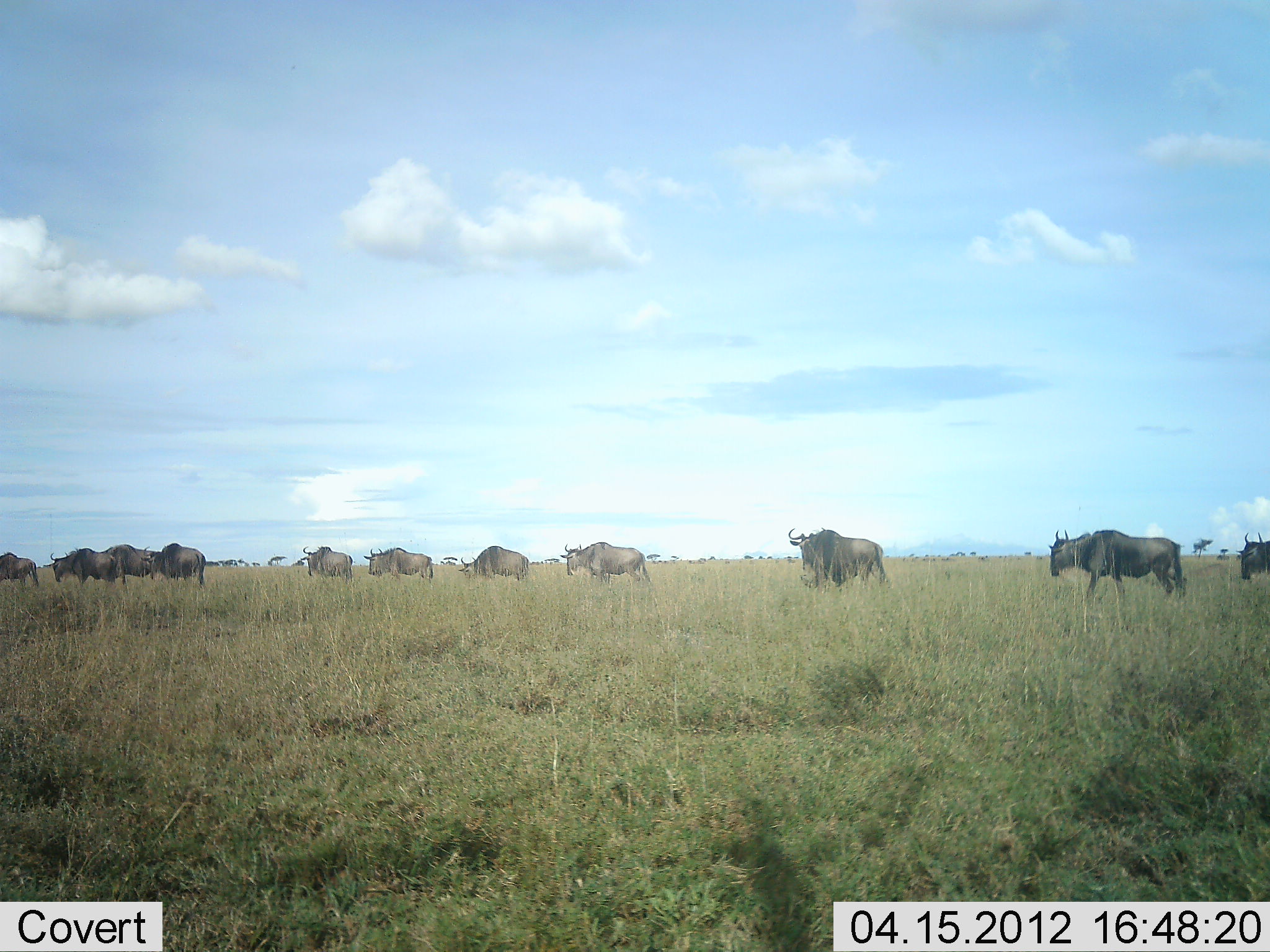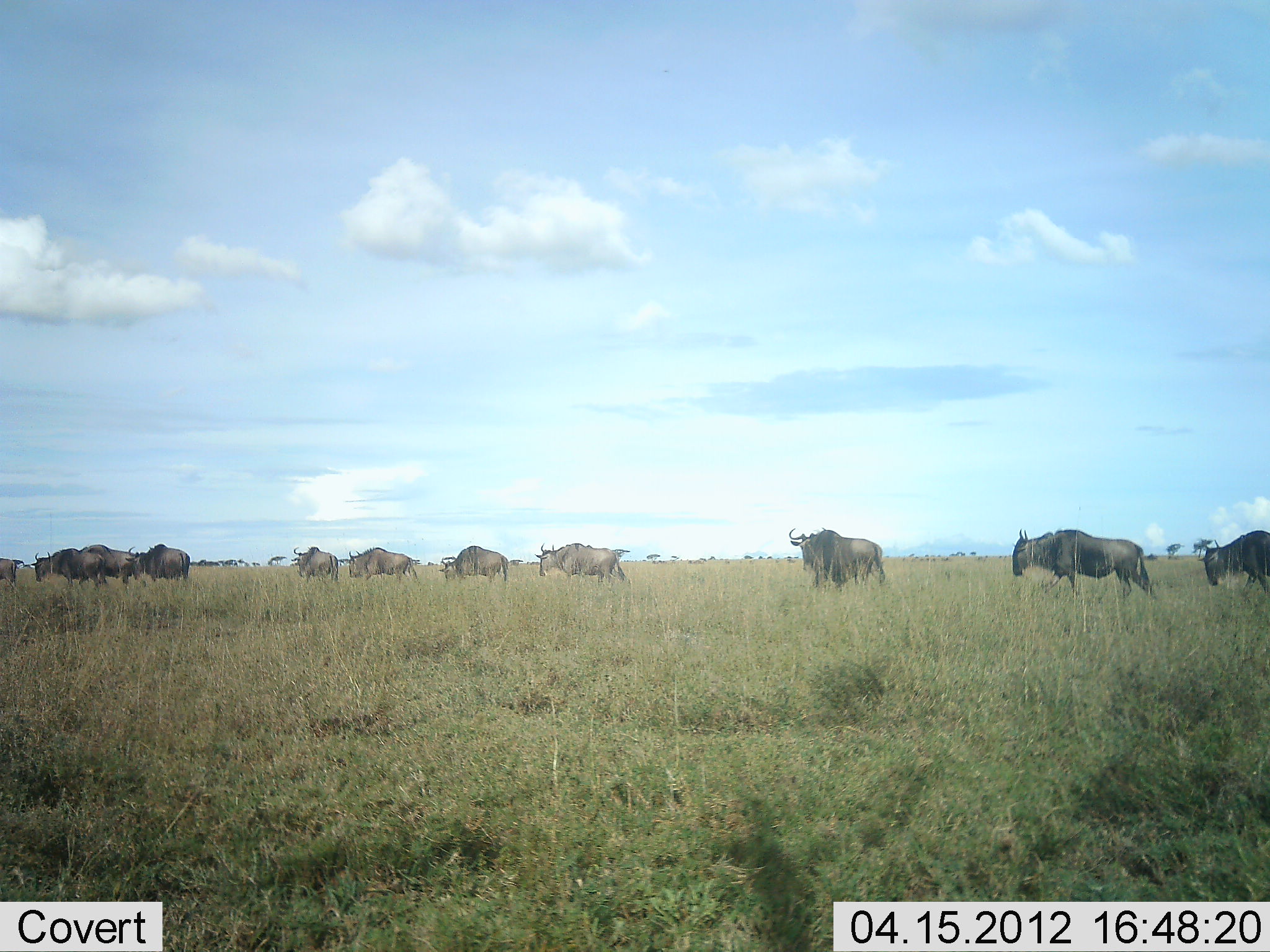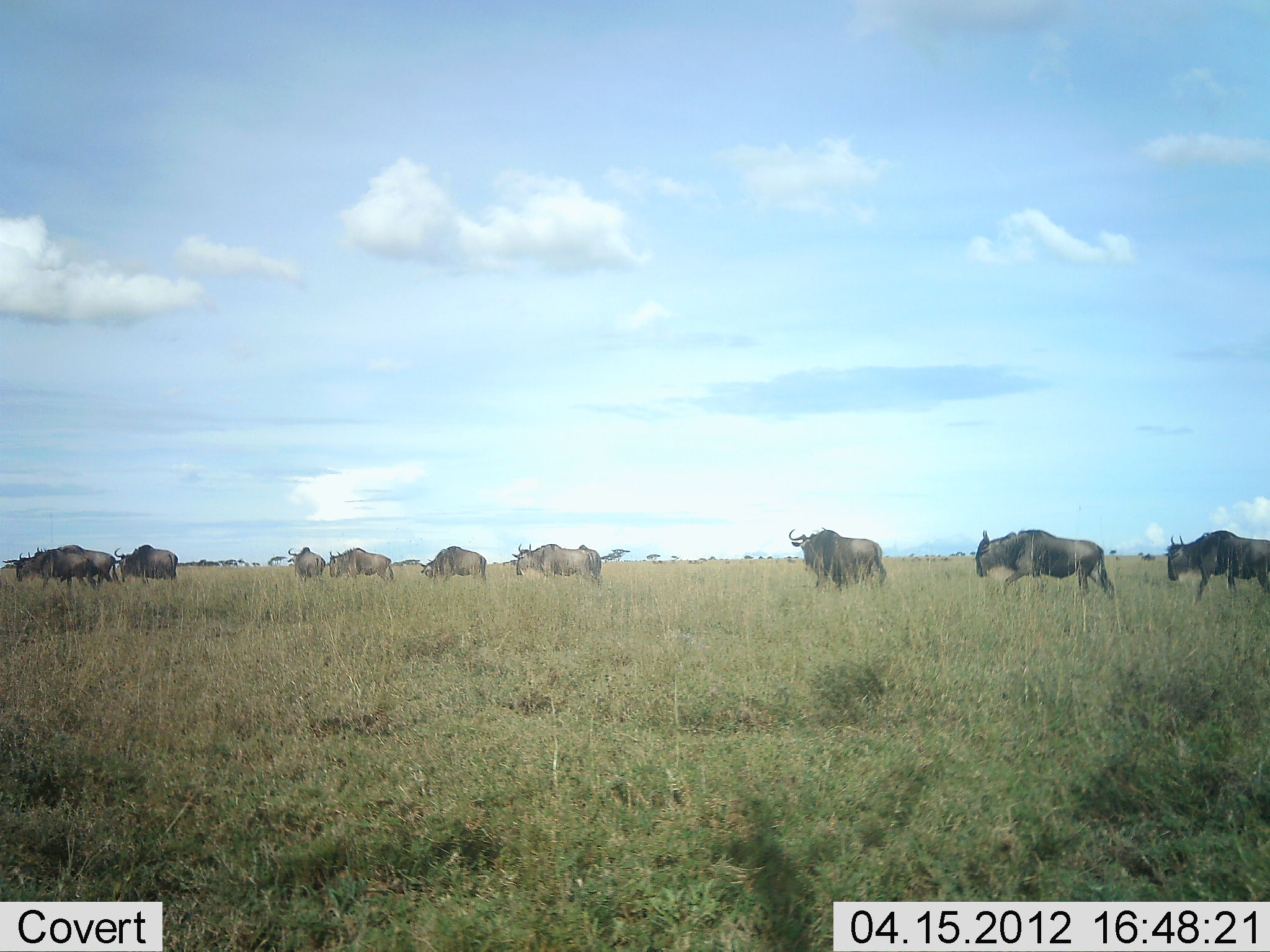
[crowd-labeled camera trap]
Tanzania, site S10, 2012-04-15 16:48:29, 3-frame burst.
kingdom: Animalia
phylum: Chordata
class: Mammalia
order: Artiodactyla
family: Bovidae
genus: Connochaetes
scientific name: Connochaetes taurinus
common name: blue wildebeest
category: wildebeest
Wildebeest (blue wildebeest) (Connochaetes taurinus), count 11-50. Behavior (volunteer vote fractions): standing 28%, resting 0%, moving 100%, interacting 0%. Young present (vote fraction): 6%. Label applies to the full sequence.